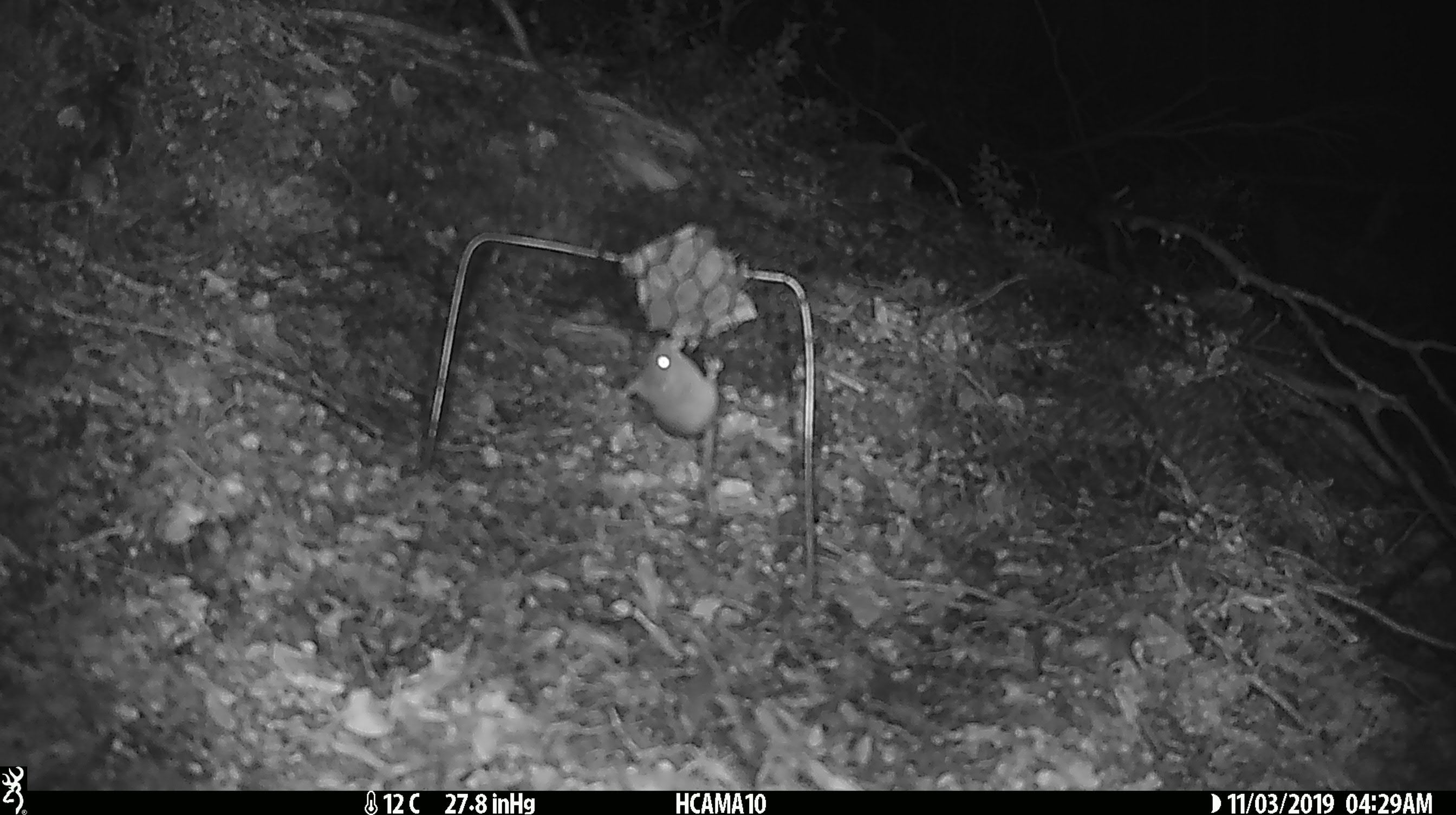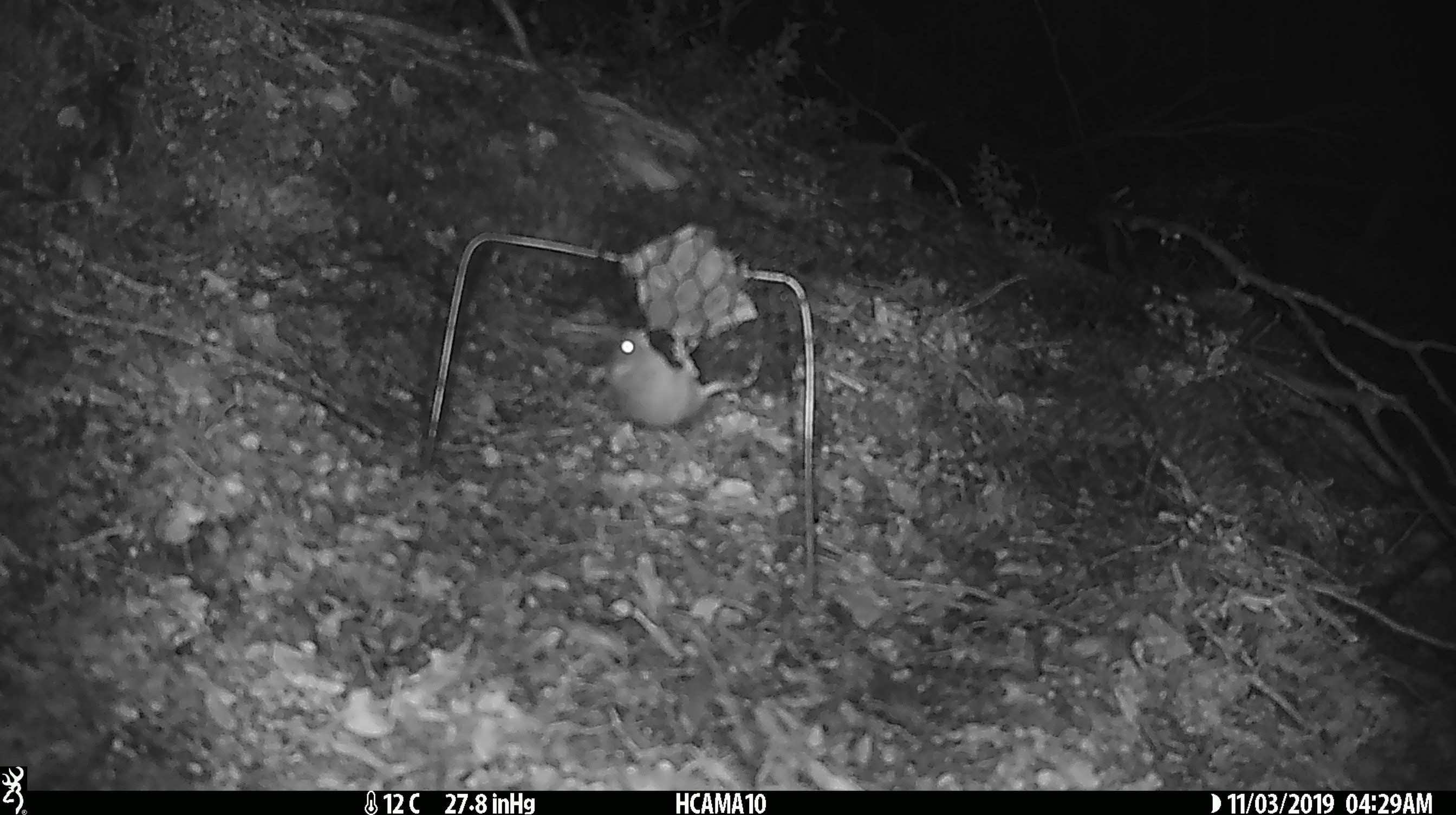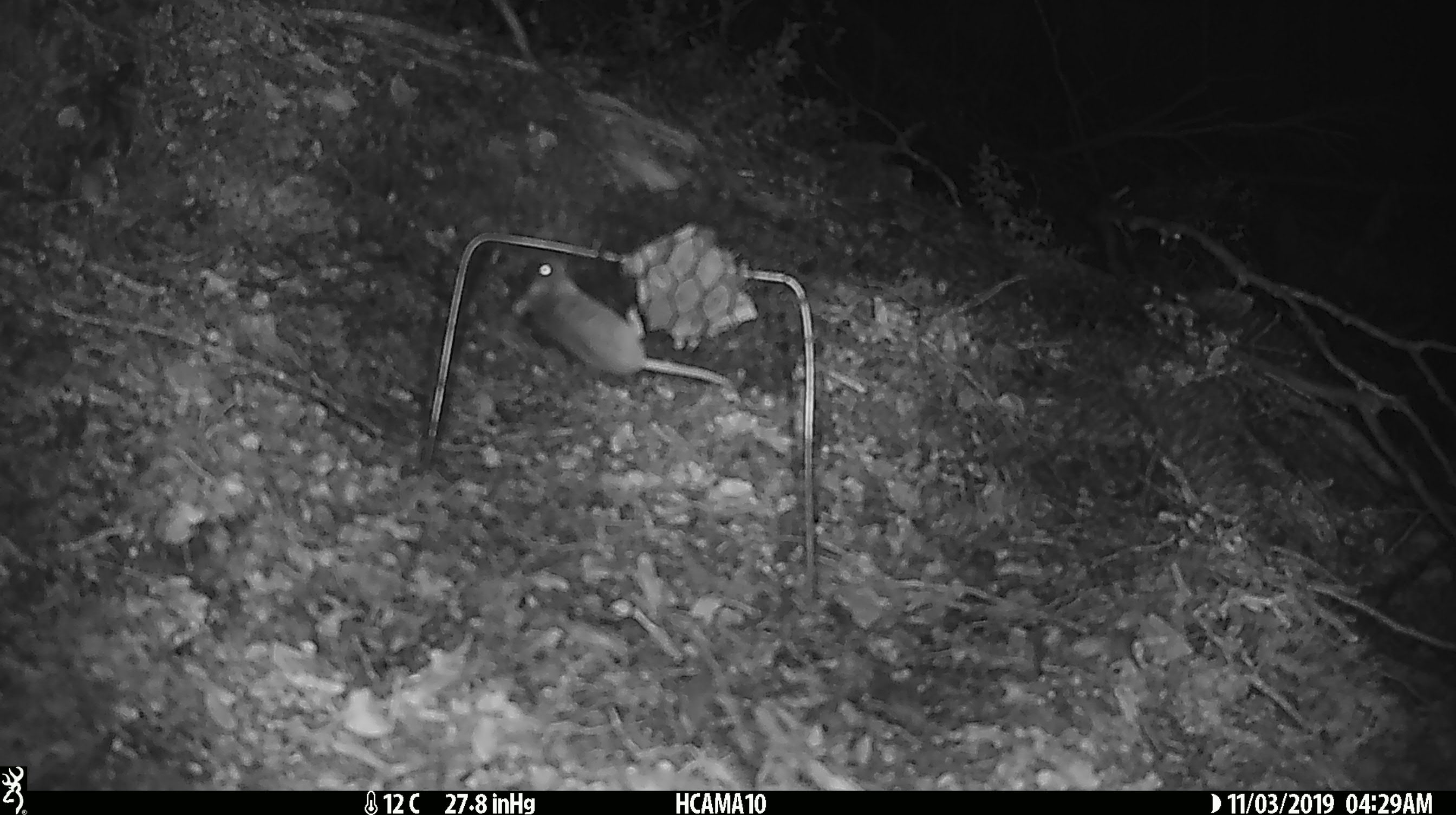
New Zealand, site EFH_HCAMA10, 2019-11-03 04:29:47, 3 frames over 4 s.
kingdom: Animalia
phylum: Chordata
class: Mammalia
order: Rodentia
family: Muridae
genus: Mus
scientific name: Mus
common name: mouse